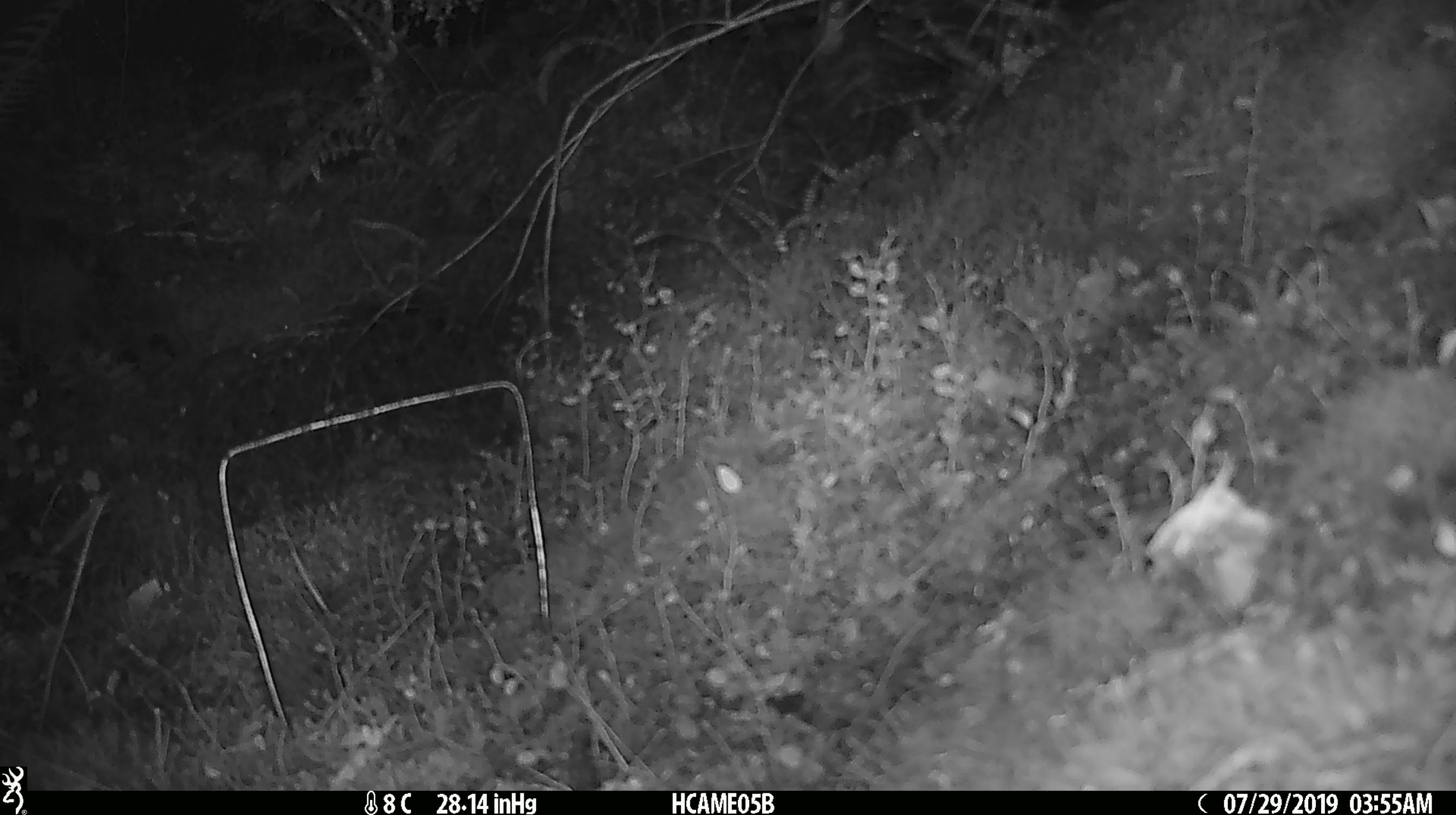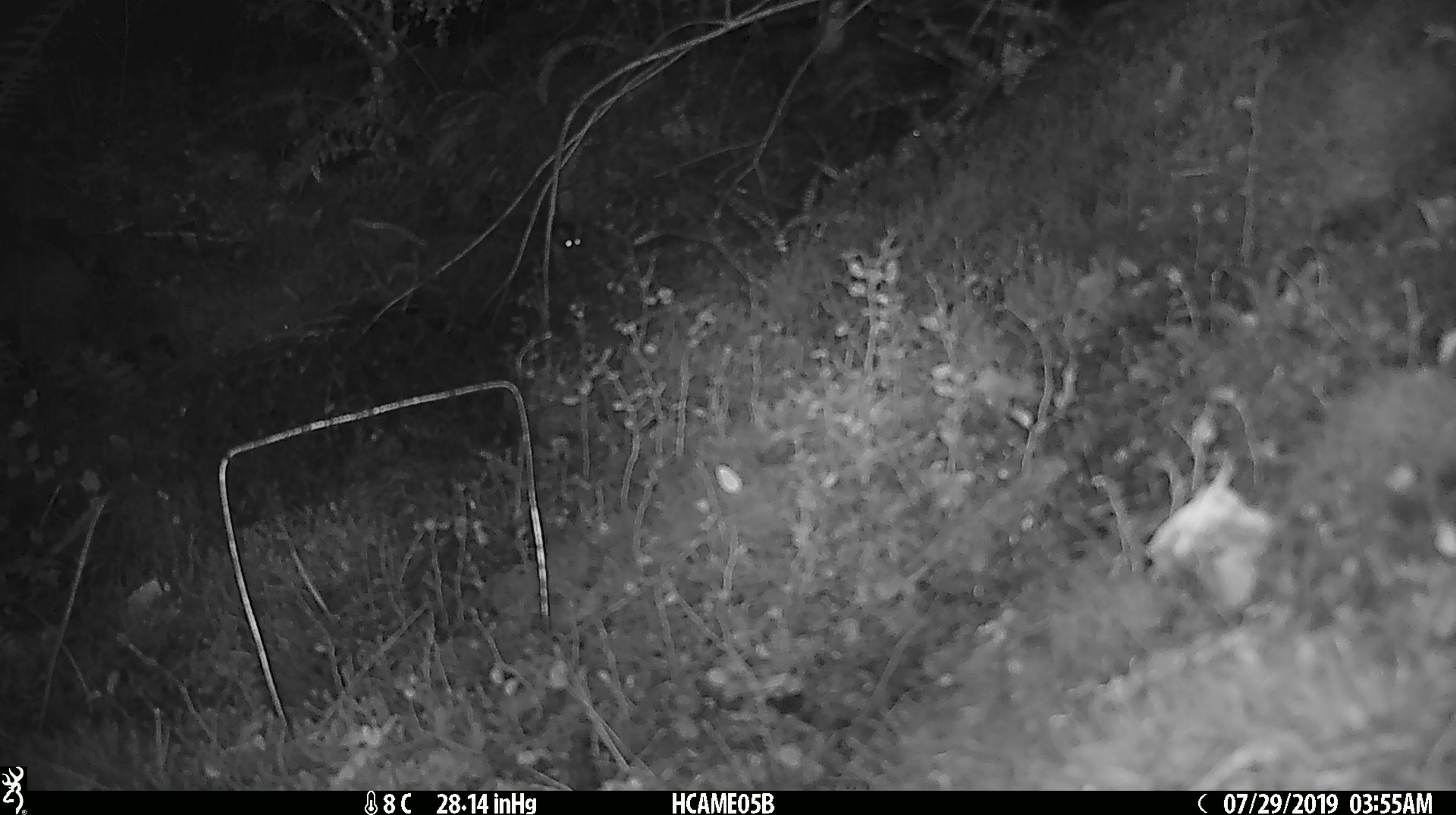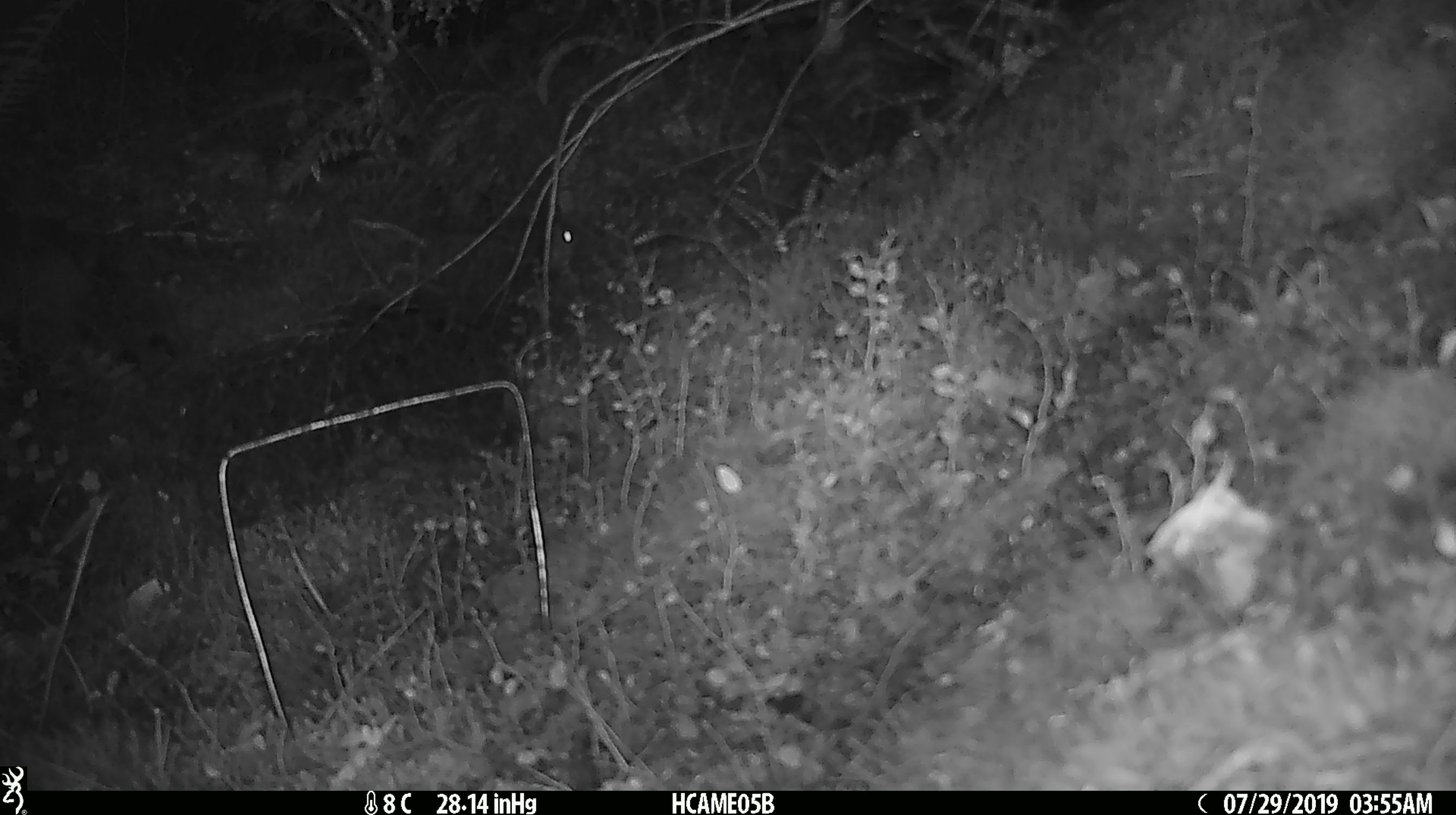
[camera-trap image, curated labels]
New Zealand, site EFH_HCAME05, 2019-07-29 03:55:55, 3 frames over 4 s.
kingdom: Animalia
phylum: Chordata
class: Mammalia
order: Rodentia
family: Muridae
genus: Mus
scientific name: Mus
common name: mouse